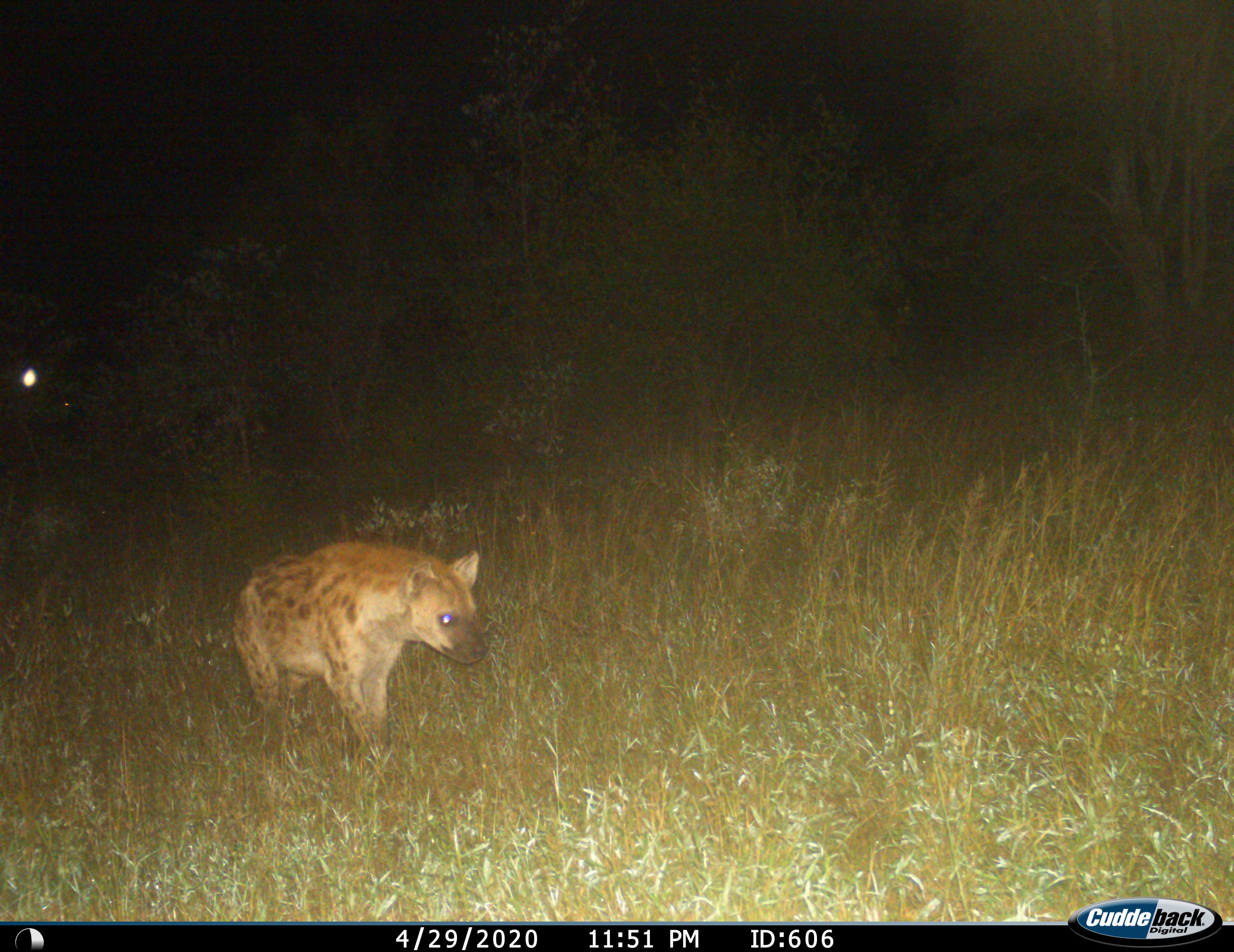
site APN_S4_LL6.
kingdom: Animalia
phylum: Chordata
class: Mammalia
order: Carnivora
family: Hyaenidae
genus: Crocuta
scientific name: Crocuta crocuta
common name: spotted hyena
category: hyenaspotted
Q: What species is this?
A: Hyenaspotted (spotted hyena) (Crocuta crocuta).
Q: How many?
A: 1.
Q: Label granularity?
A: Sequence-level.